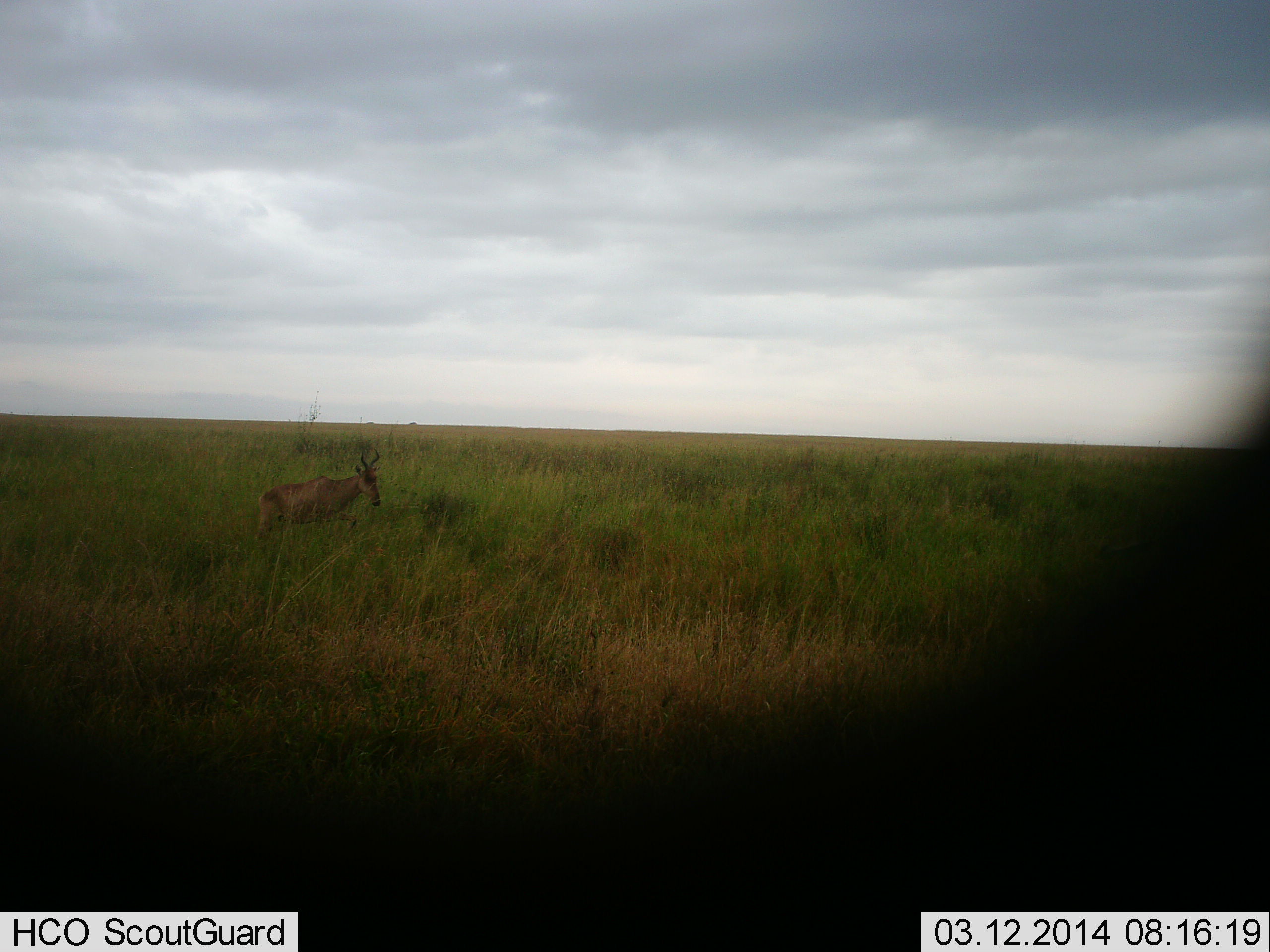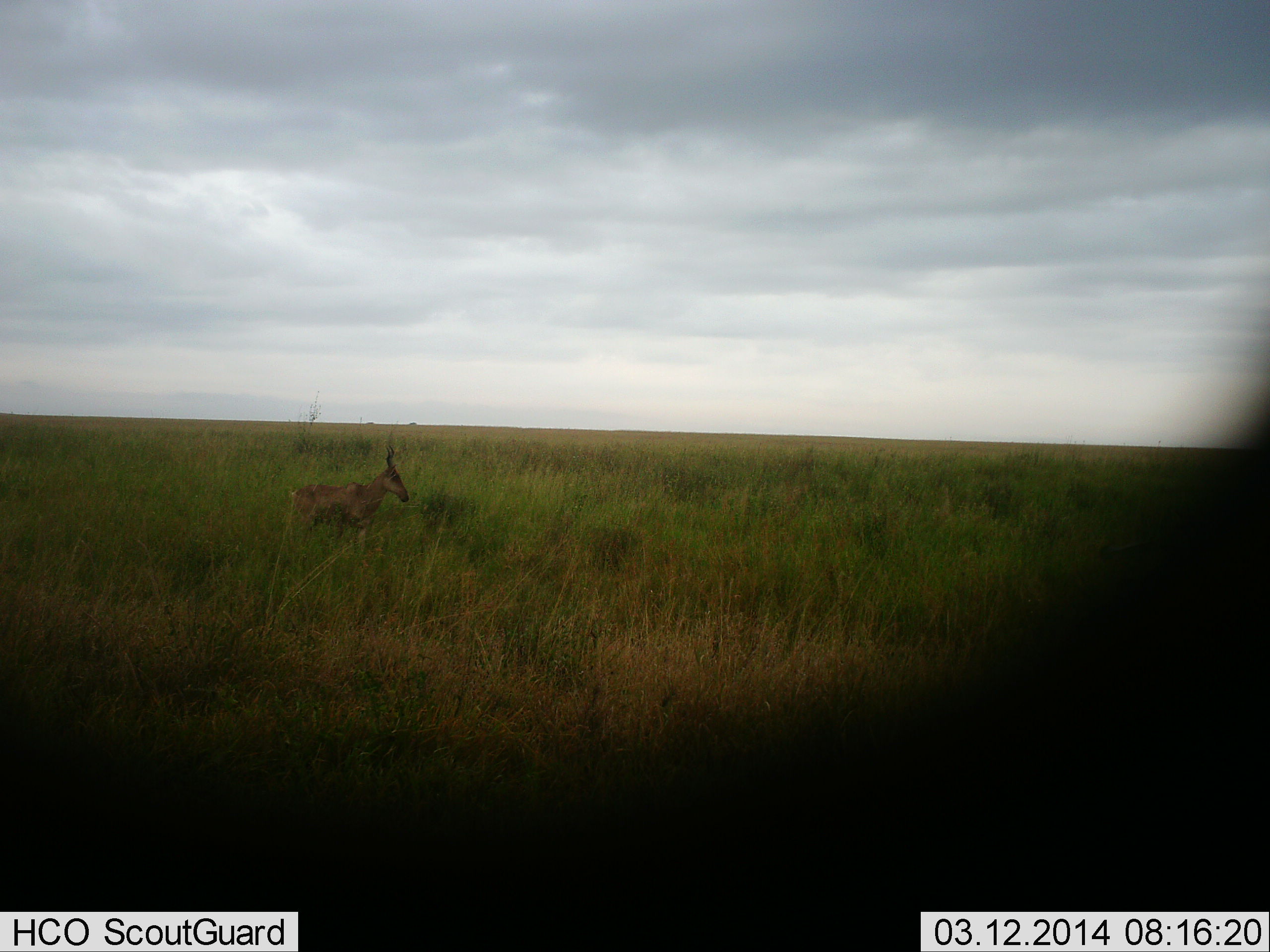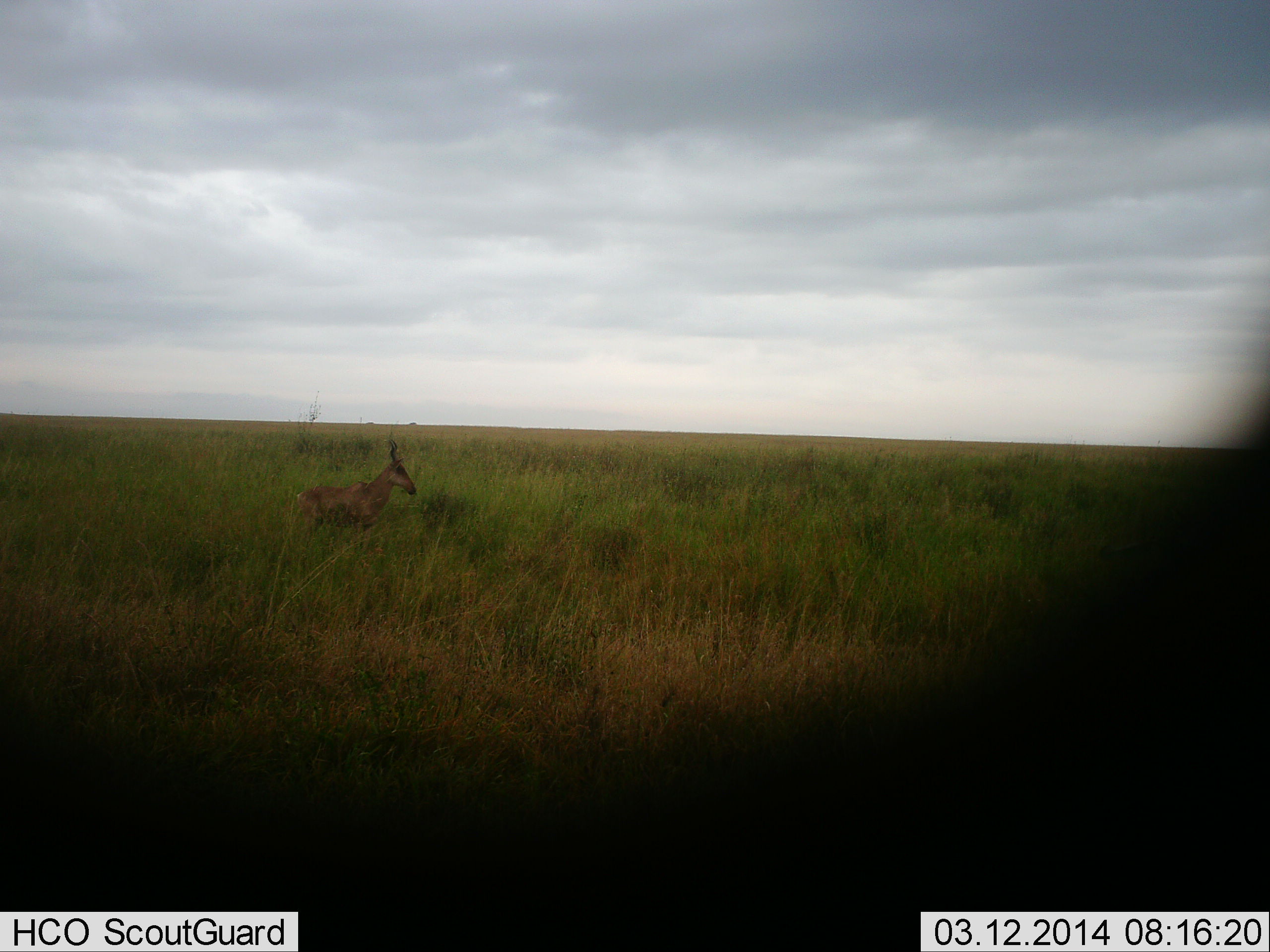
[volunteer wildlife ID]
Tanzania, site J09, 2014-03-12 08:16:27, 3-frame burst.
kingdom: Animalia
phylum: Chordata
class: Mammalia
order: Artiodactyla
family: Bovidae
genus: Alcelaphus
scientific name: Alcelaphus buselaphus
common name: hartebeest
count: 1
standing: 30%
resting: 0%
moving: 80%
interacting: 0%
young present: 0%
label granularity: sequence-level